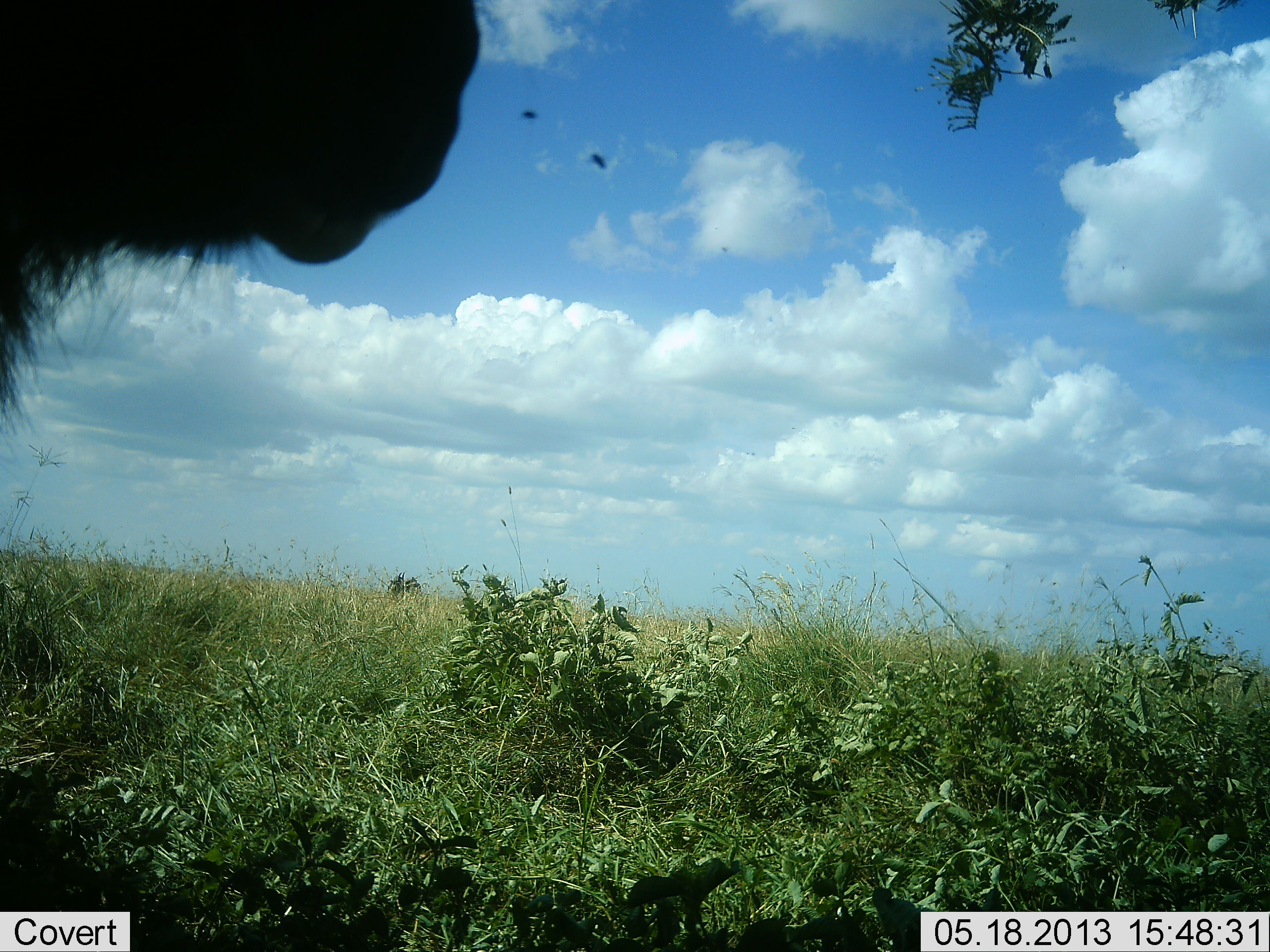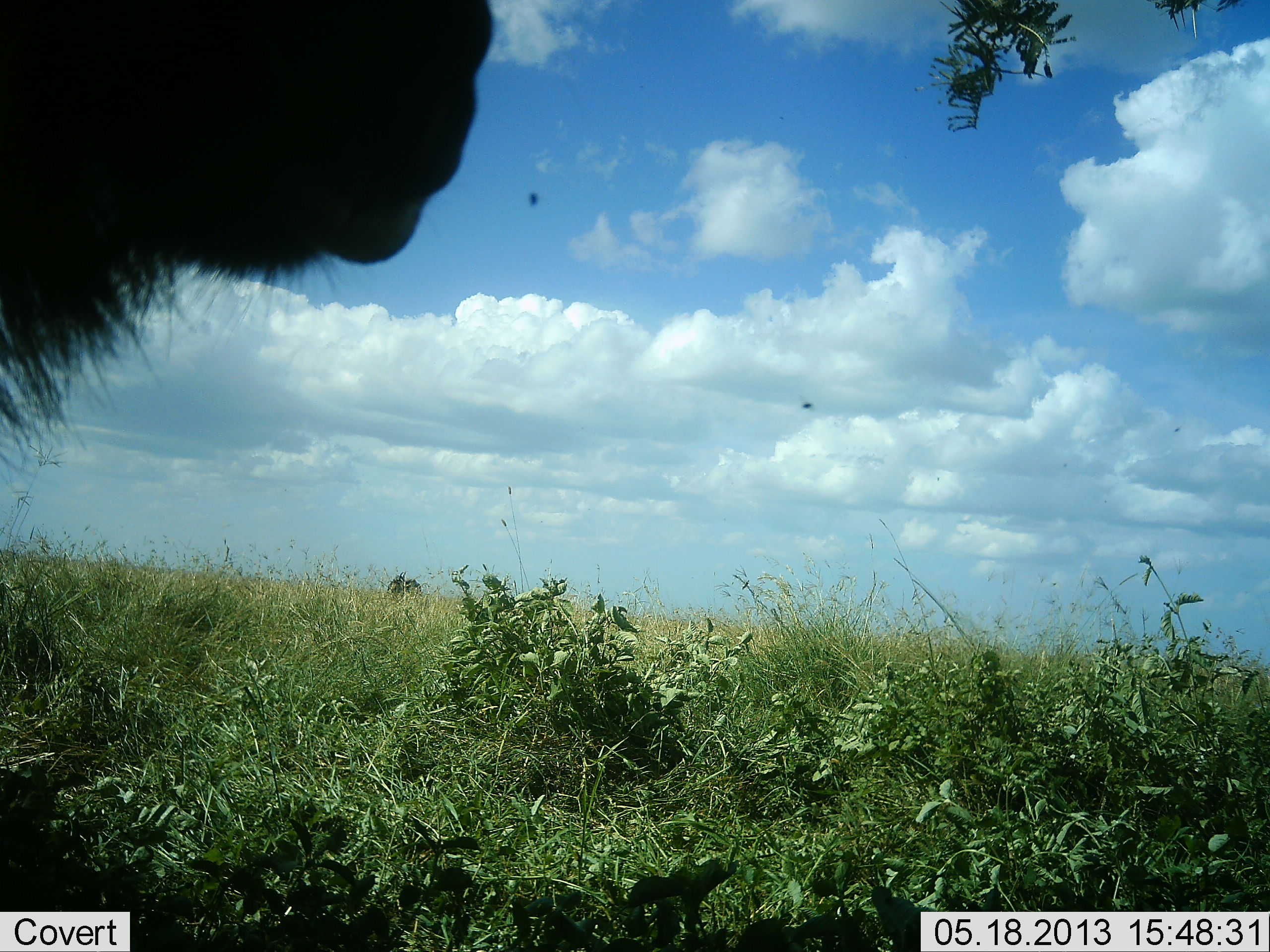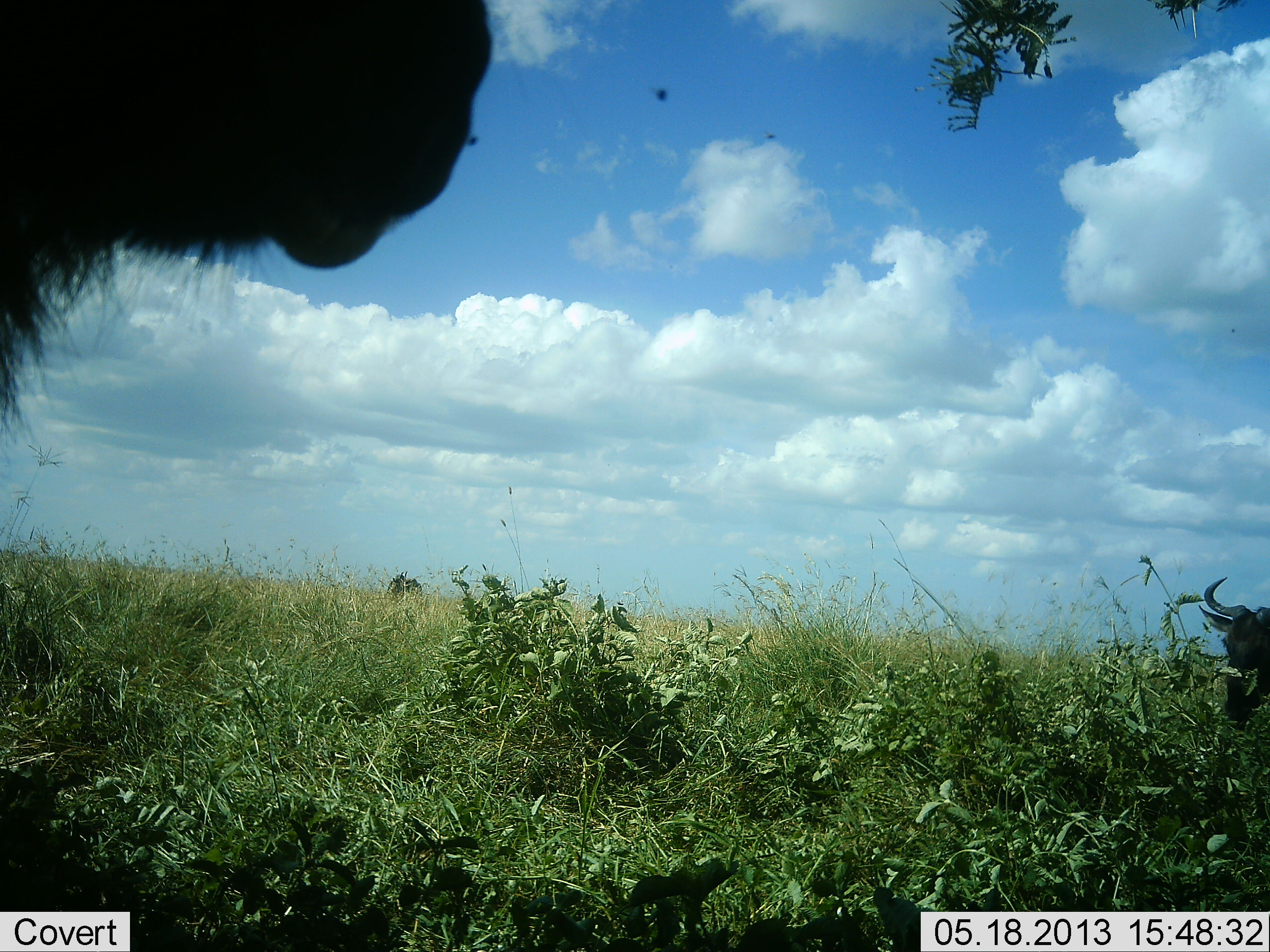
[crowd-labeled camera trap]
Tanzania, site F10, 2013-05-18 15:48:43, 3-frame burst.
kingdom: Animalia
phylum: Chordata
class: Mammalia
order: Artiodactyla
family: Bovidae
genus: Connochaetes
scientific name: Connochaetes taurinus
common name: blue wildebeest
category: wildebeest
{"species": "wildebeest (blue wildebeest) (Connochaetes taurinus)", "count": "2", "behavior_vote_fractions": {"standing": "88%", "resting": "6%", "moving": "47%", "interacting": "6%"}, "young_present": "0%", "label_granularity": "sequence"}